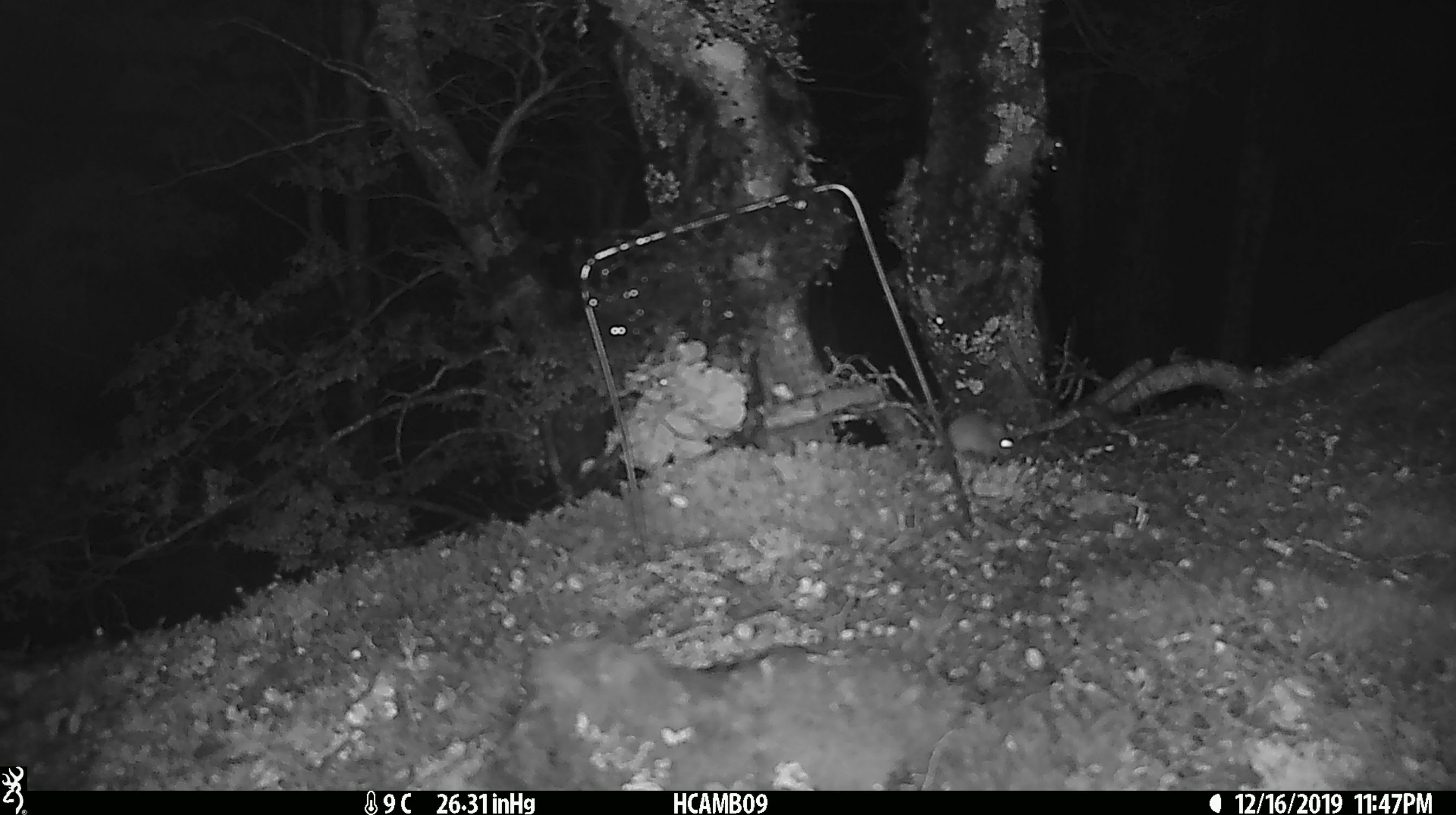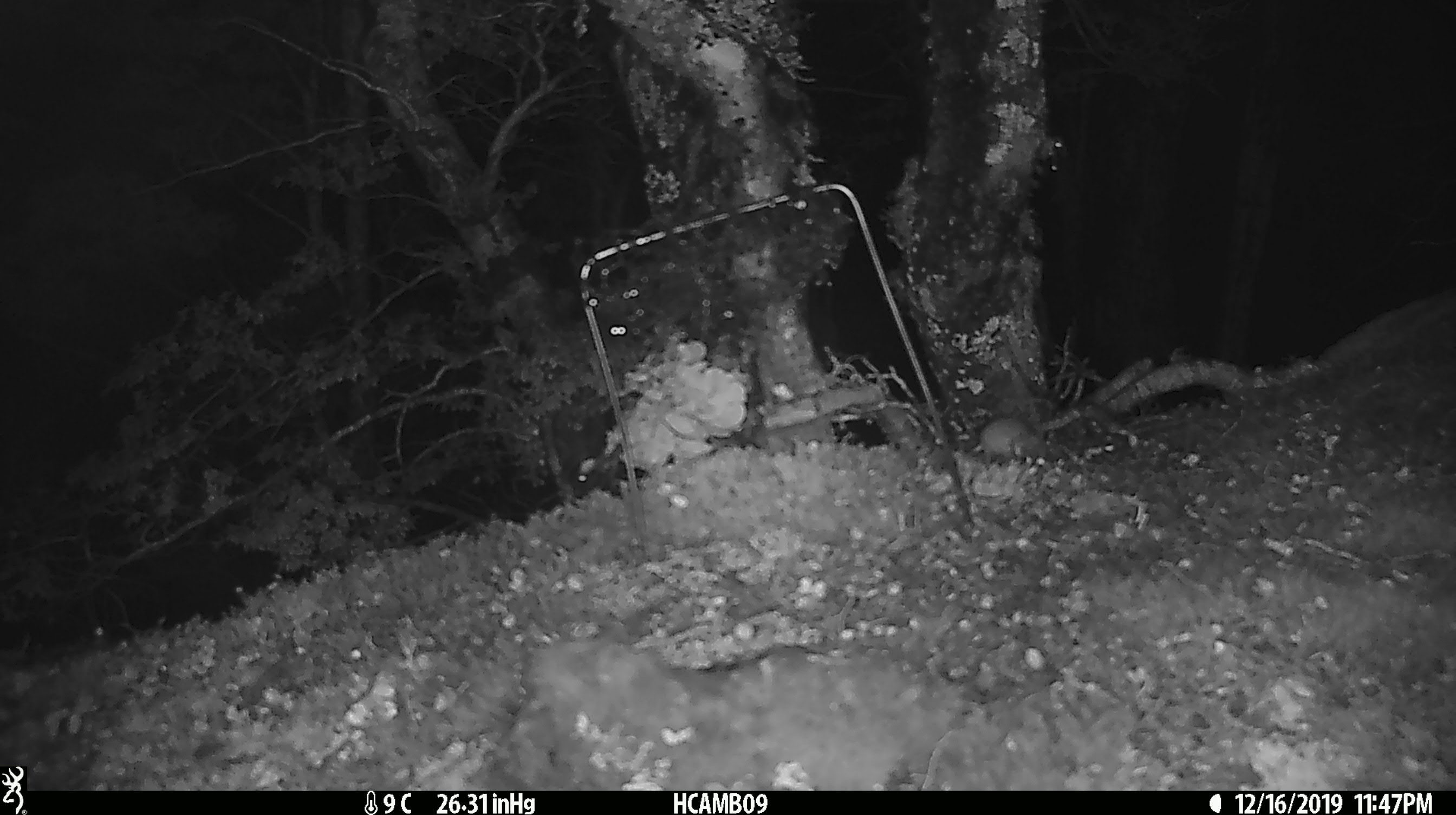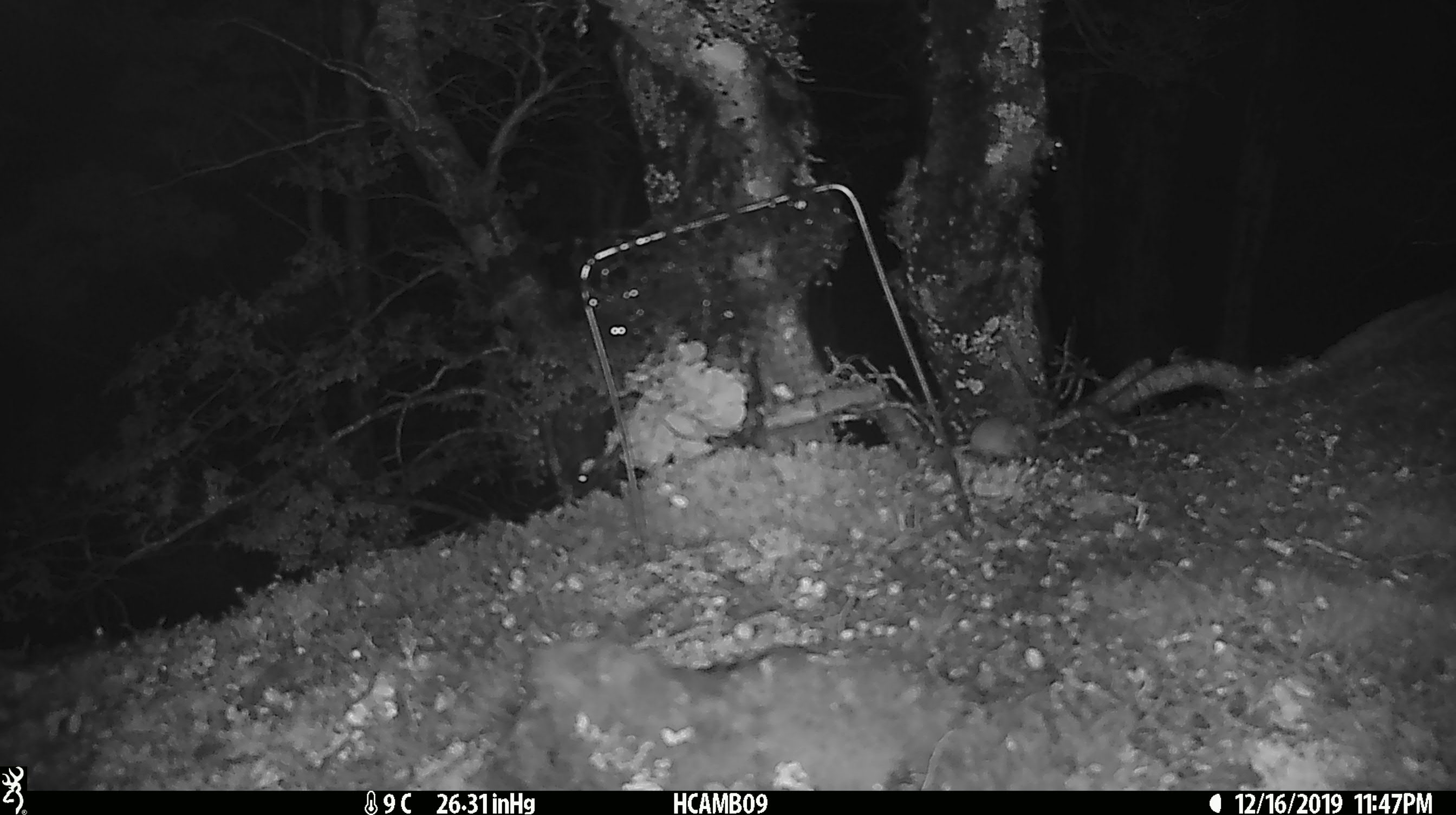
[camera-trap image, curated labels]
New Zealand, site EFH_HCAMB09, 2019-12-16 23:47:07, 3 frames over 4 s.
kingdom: Animalia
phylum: Chordata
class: Mammalia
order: Rodentia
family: Muridae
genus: Mus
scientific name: Mus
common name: mouse